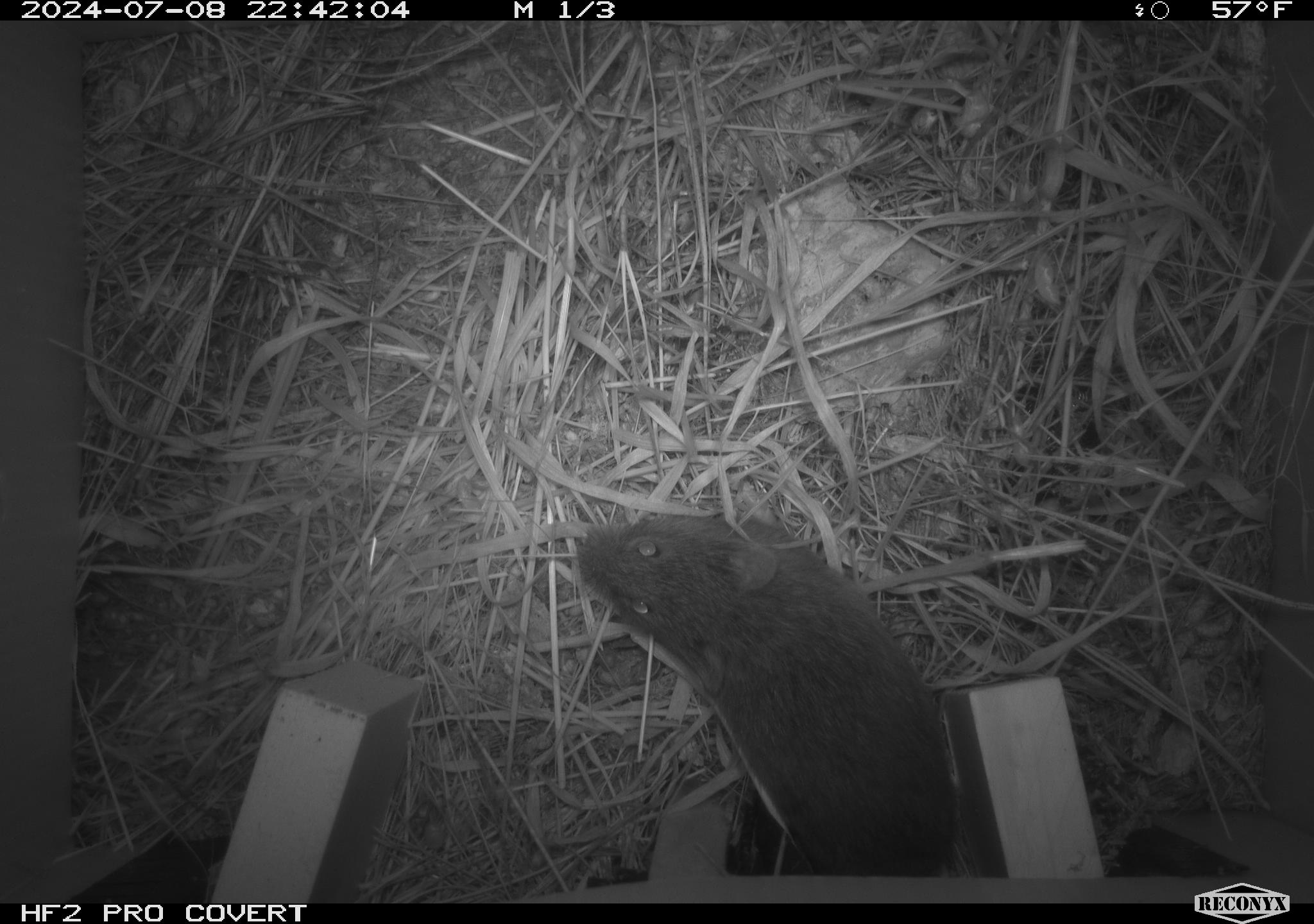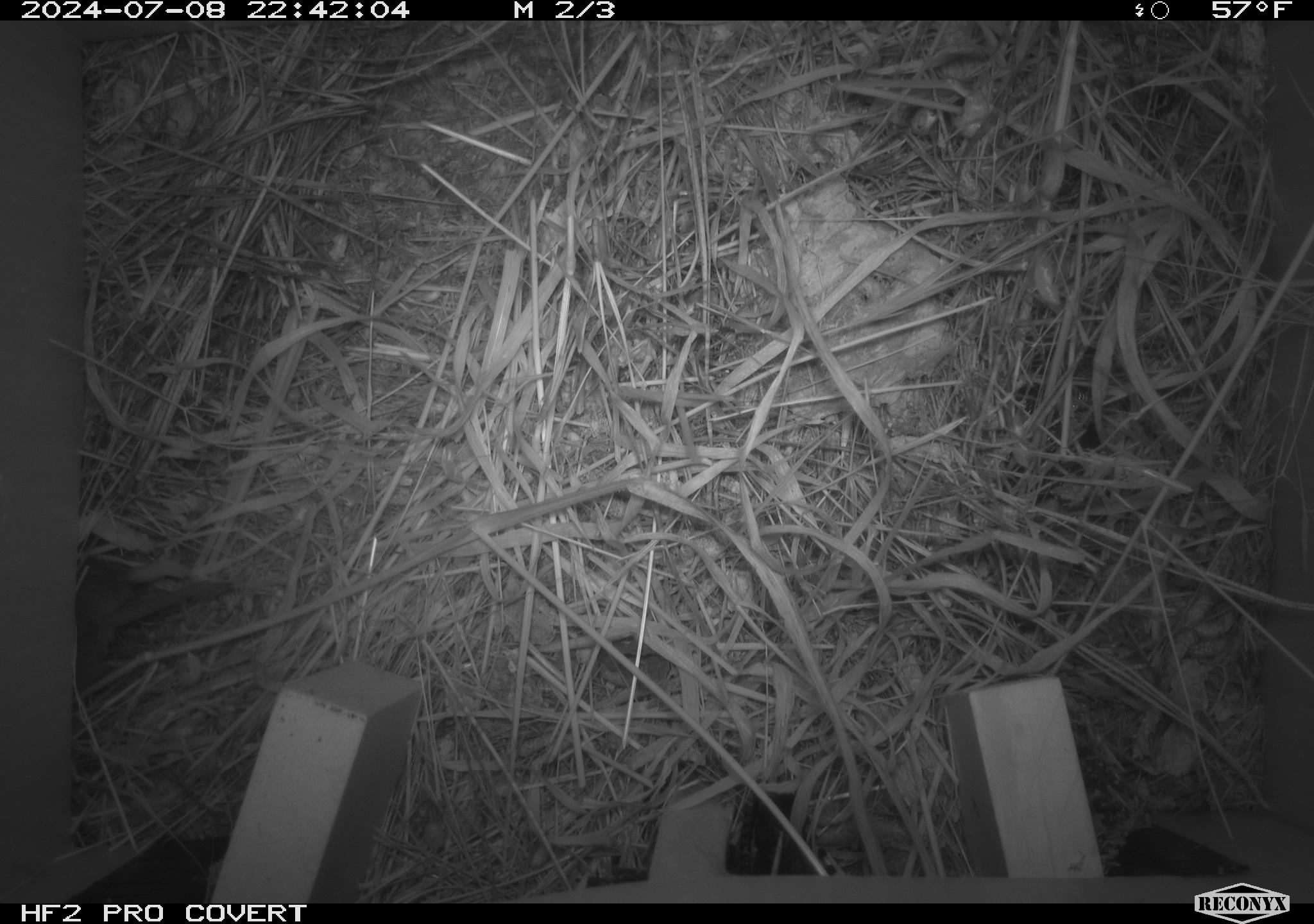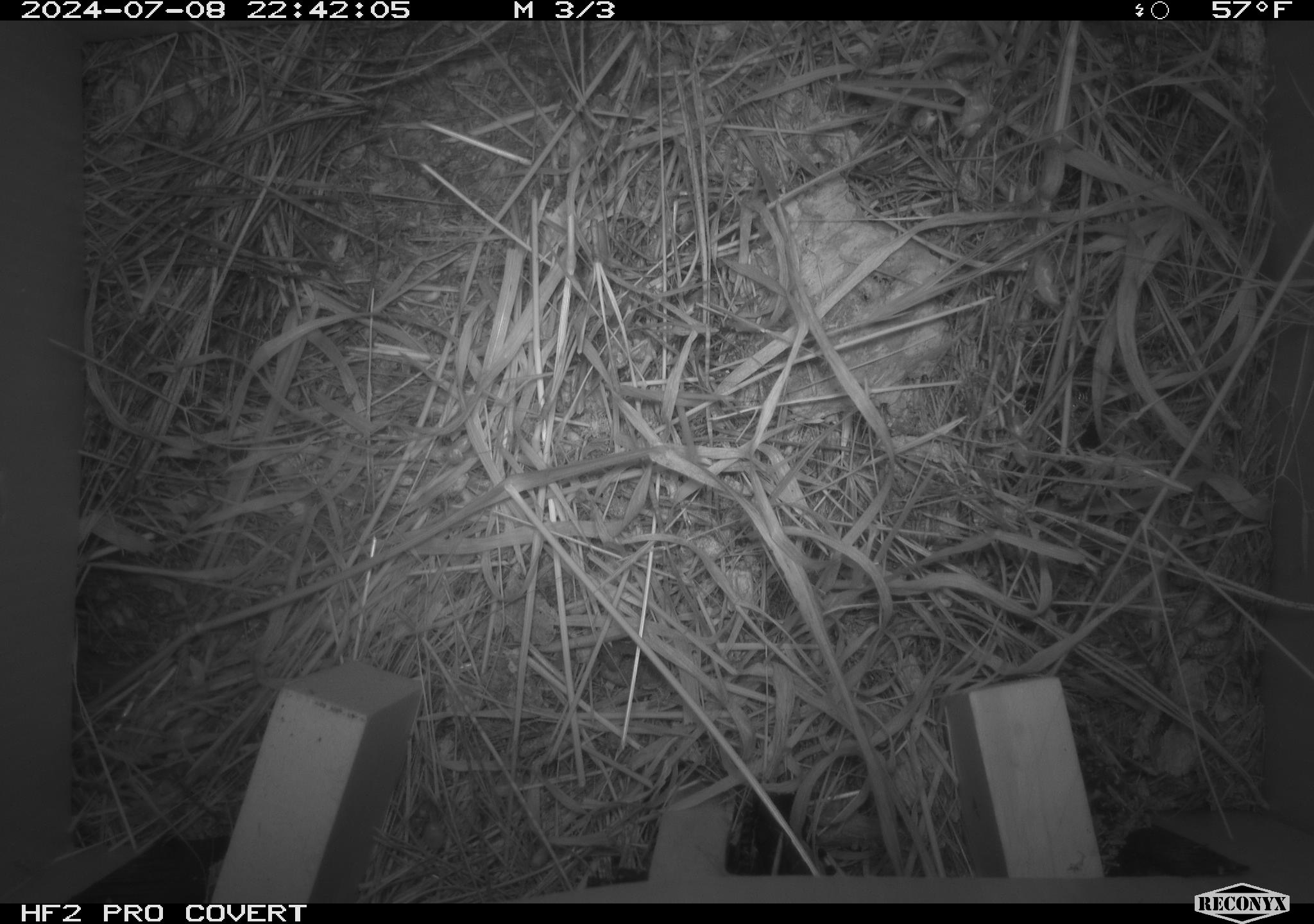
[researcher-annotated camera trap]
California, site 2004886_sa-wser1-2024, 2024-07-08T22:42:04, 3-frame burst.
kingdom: Animalia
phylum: Chordata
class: Mammalia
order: Rodentia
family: Cricetidae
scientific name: Arvicolinae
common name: voles, lemmings, and muskrats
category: arvicolinae subfamily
Arvicolinae subfamily (voles, lemmings, and muskrats) (Arvicolinae).